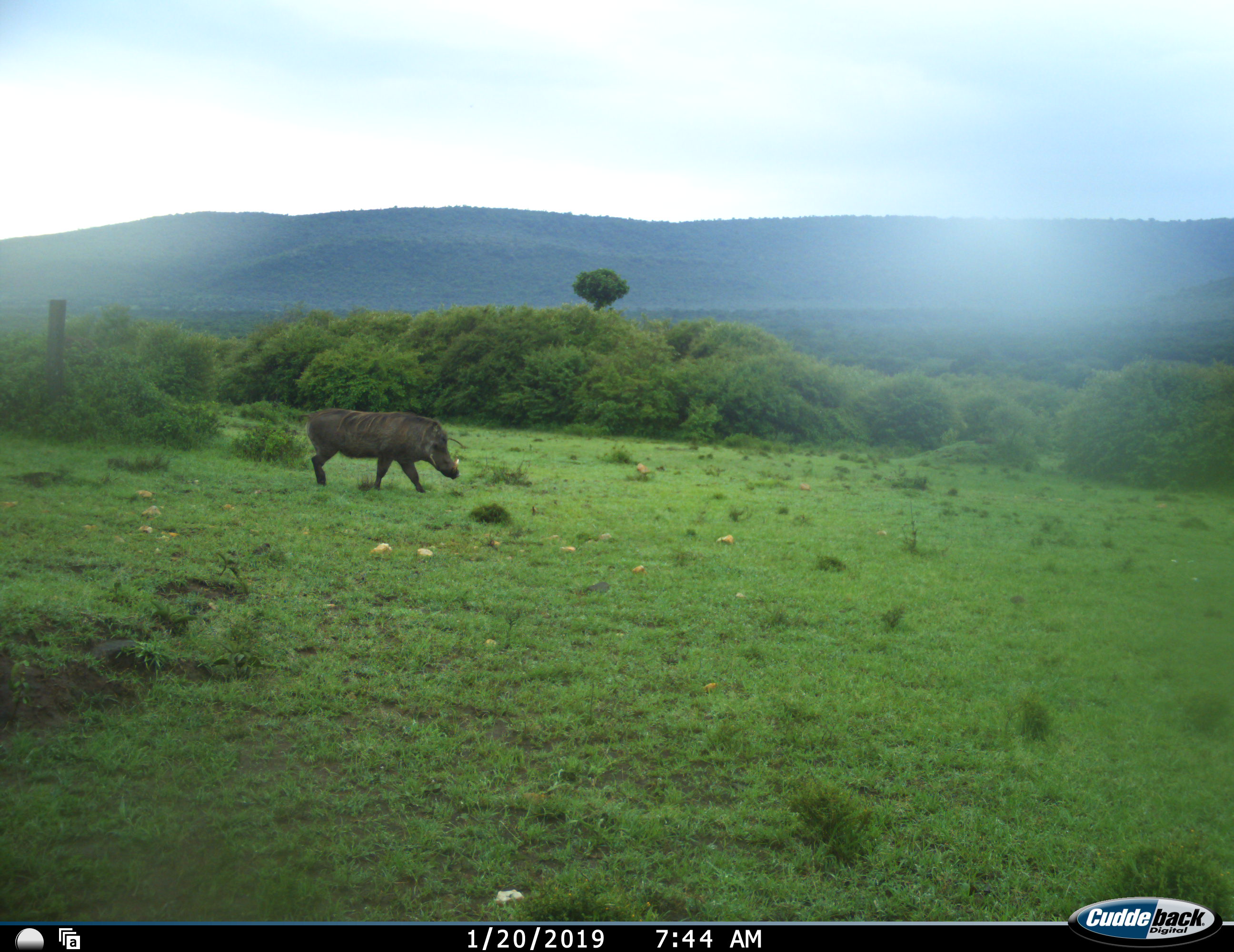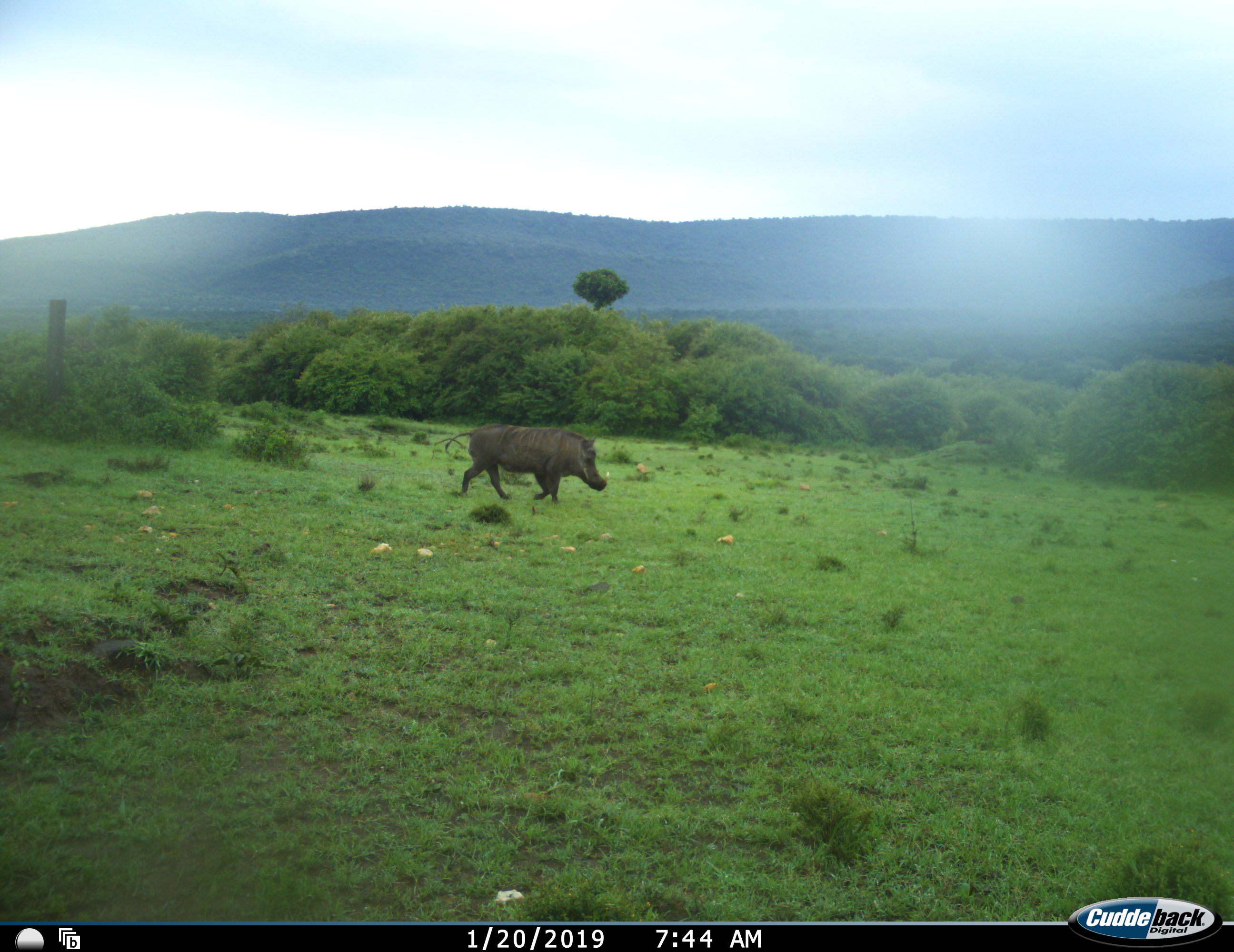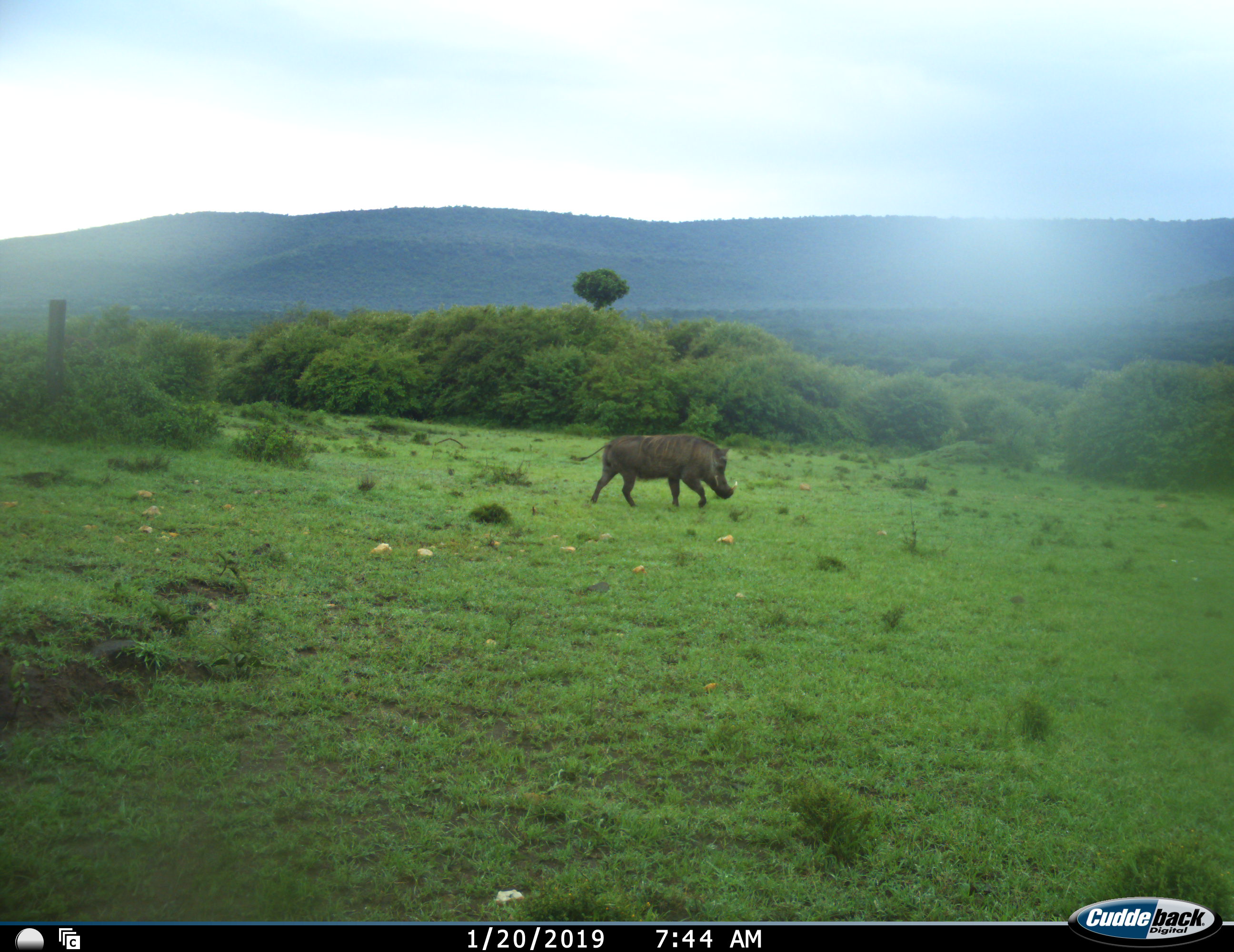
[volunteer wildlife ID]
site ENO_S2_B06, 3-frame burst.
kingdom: Animalia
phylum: Chordata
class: Mammalia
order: Artiodactyla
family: Suidae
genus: Phacochoerus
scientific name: Phacochoerus africanus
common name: warthog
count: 1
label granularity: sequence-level